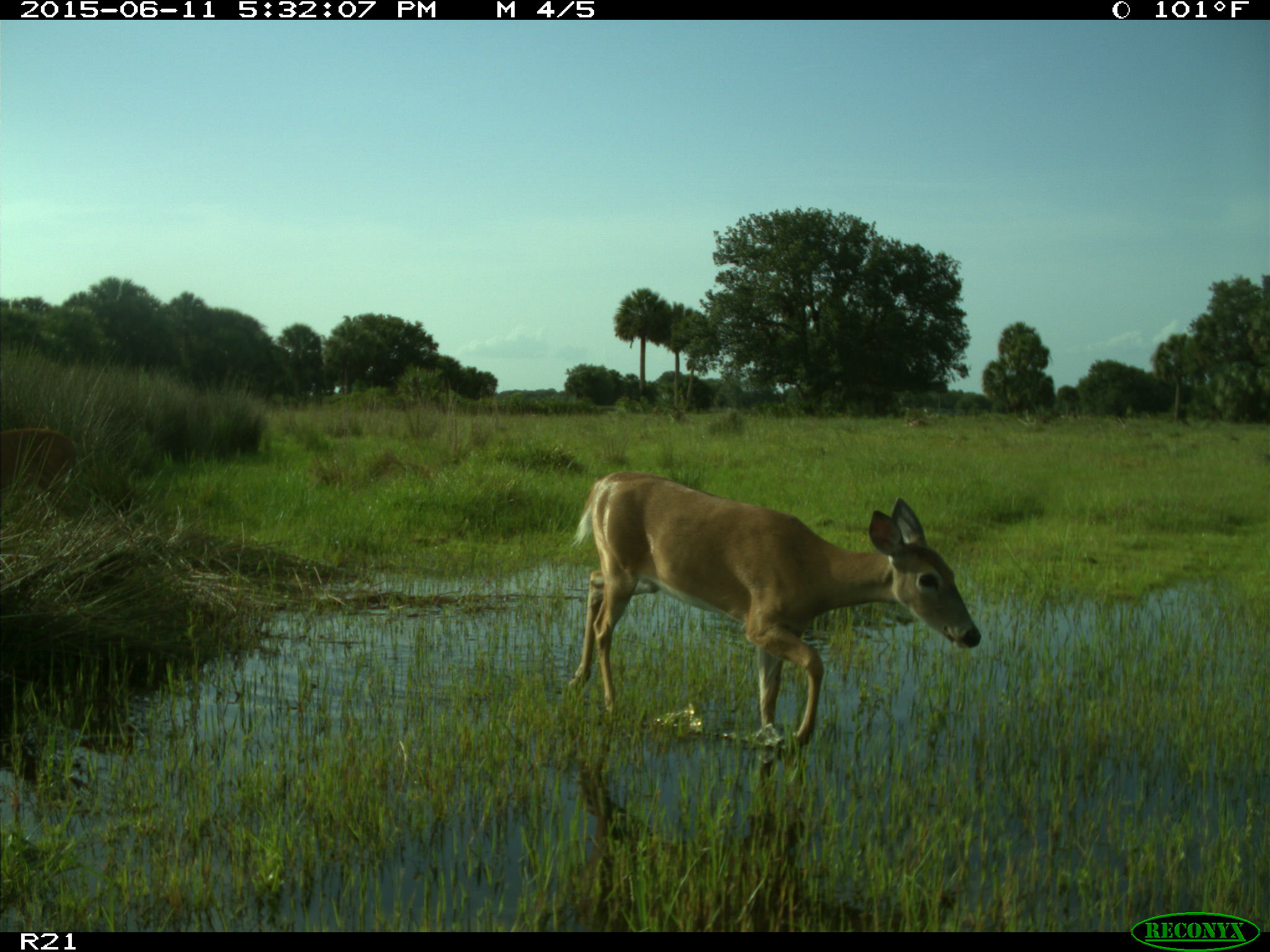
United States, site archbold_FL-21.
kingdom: Animalia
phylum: Chordata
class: Mammalia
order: Artiodactyla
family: Cervidae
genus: Odocoileus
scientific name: Odocoileus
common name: deer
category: unidentified deer